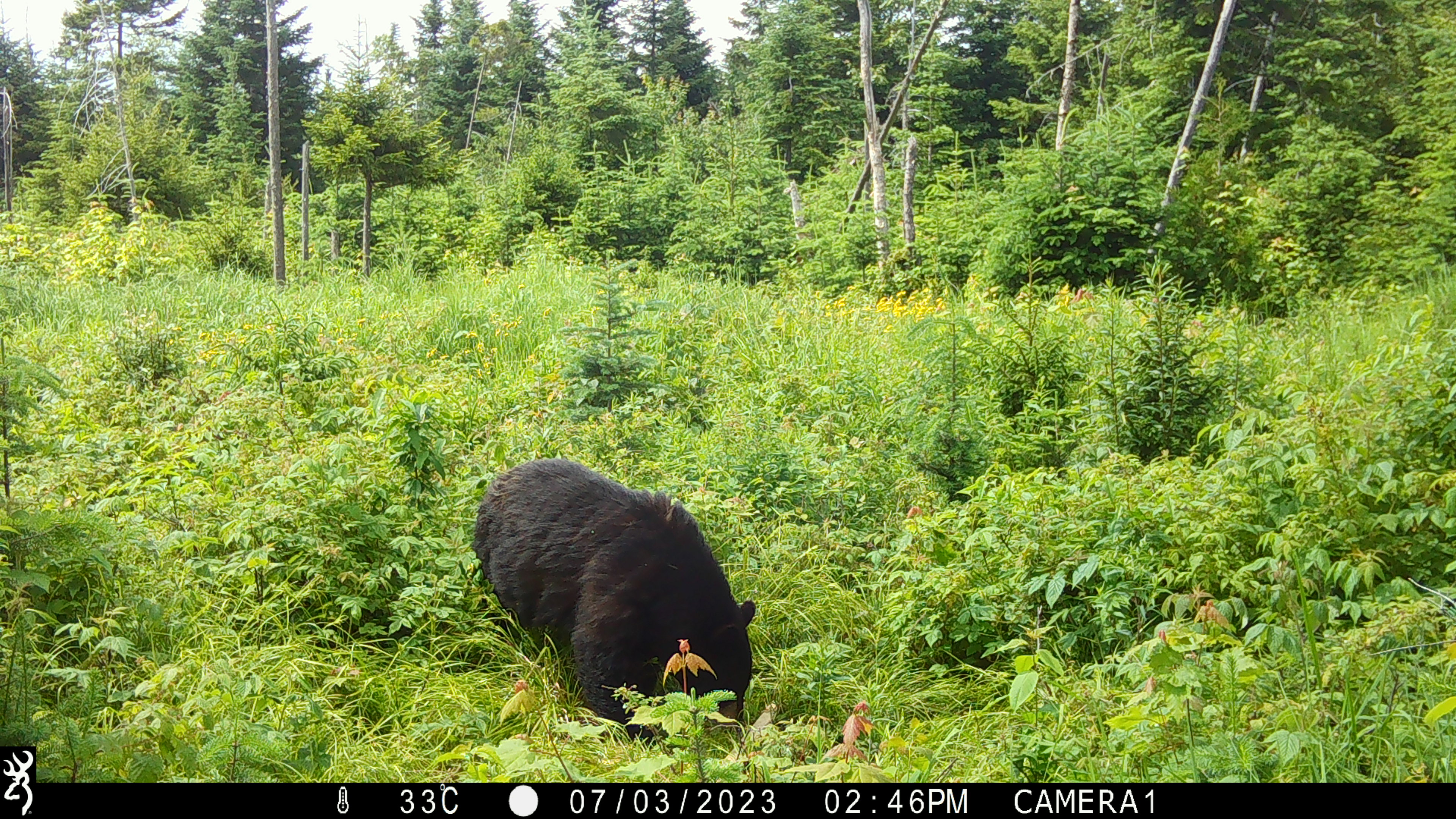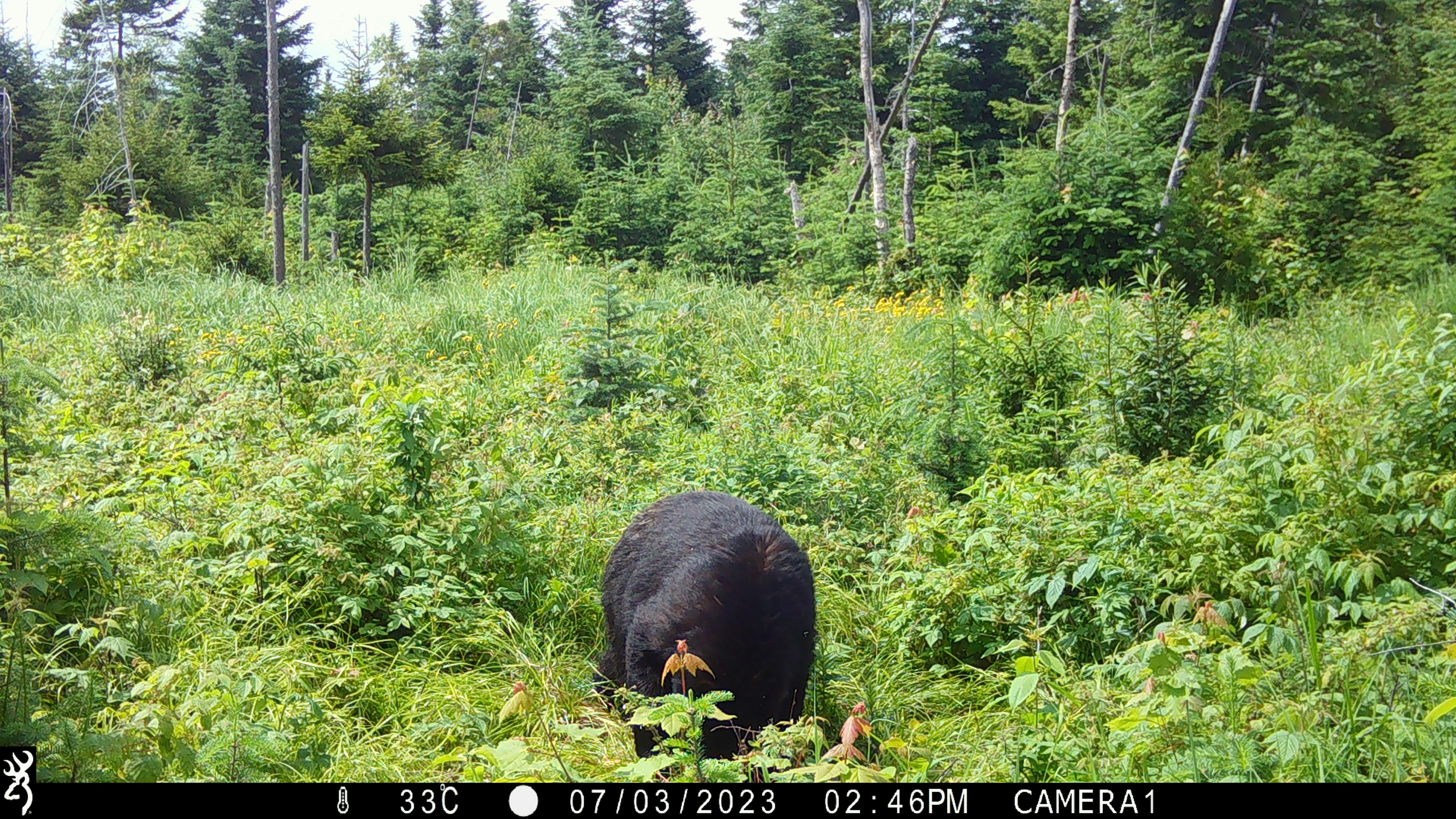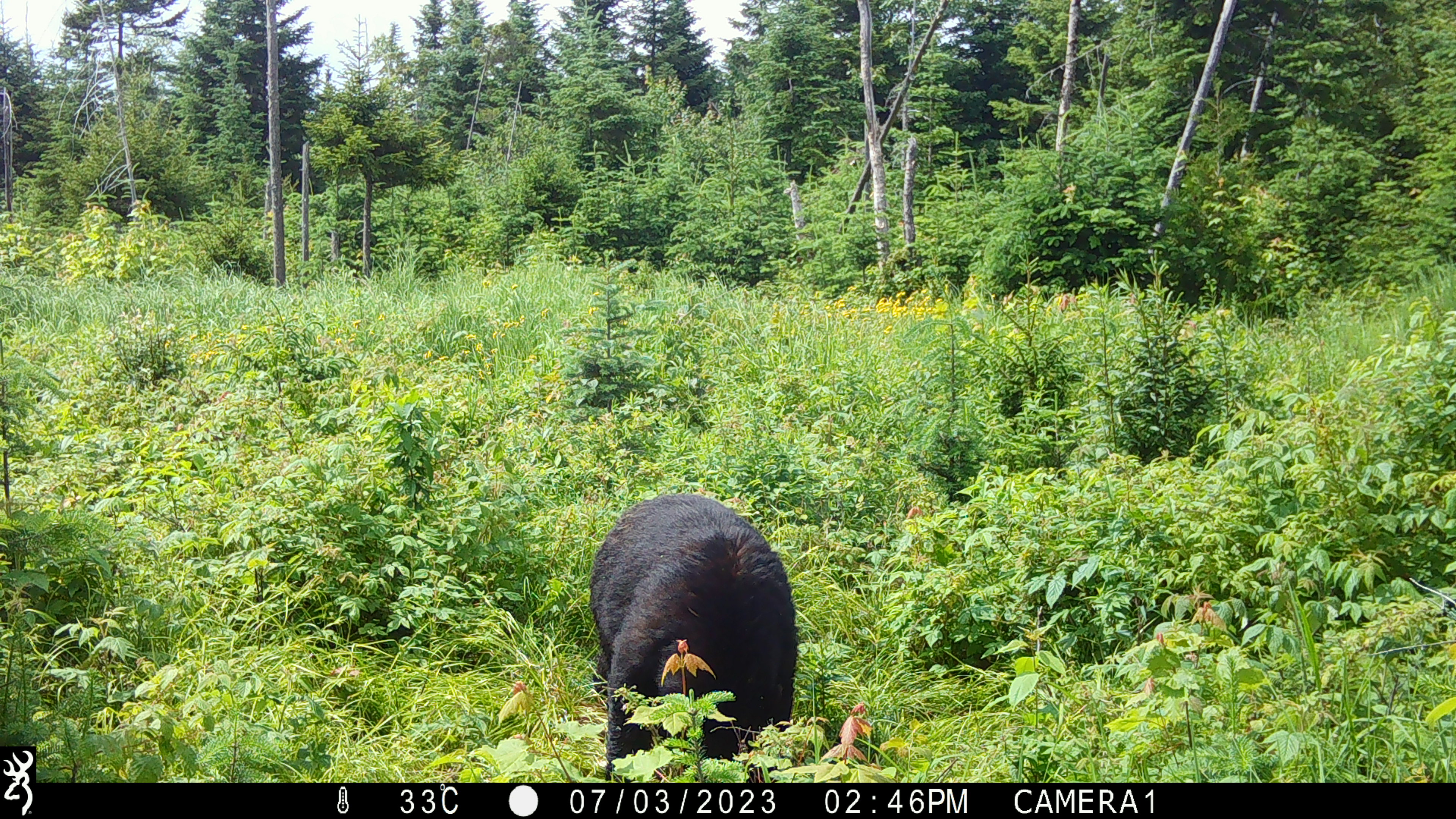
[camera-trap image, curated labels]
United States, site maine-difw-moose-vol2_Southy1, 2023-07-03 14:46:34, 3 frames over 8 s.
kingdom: Animalia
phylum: Chordata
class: Mammalia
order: Carnivora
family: Ursidae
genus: Ursus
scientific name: Ursus americanus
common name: black bear